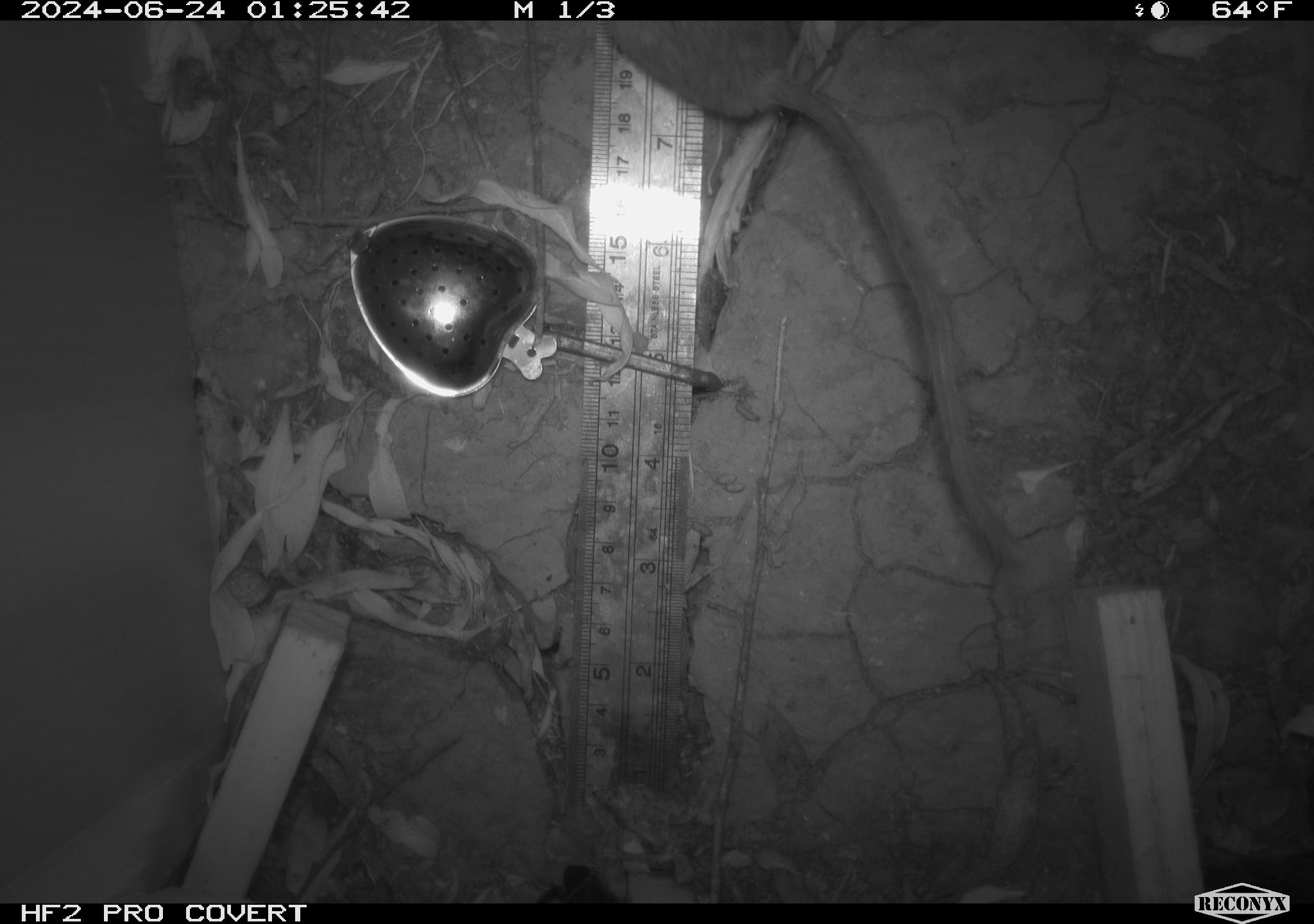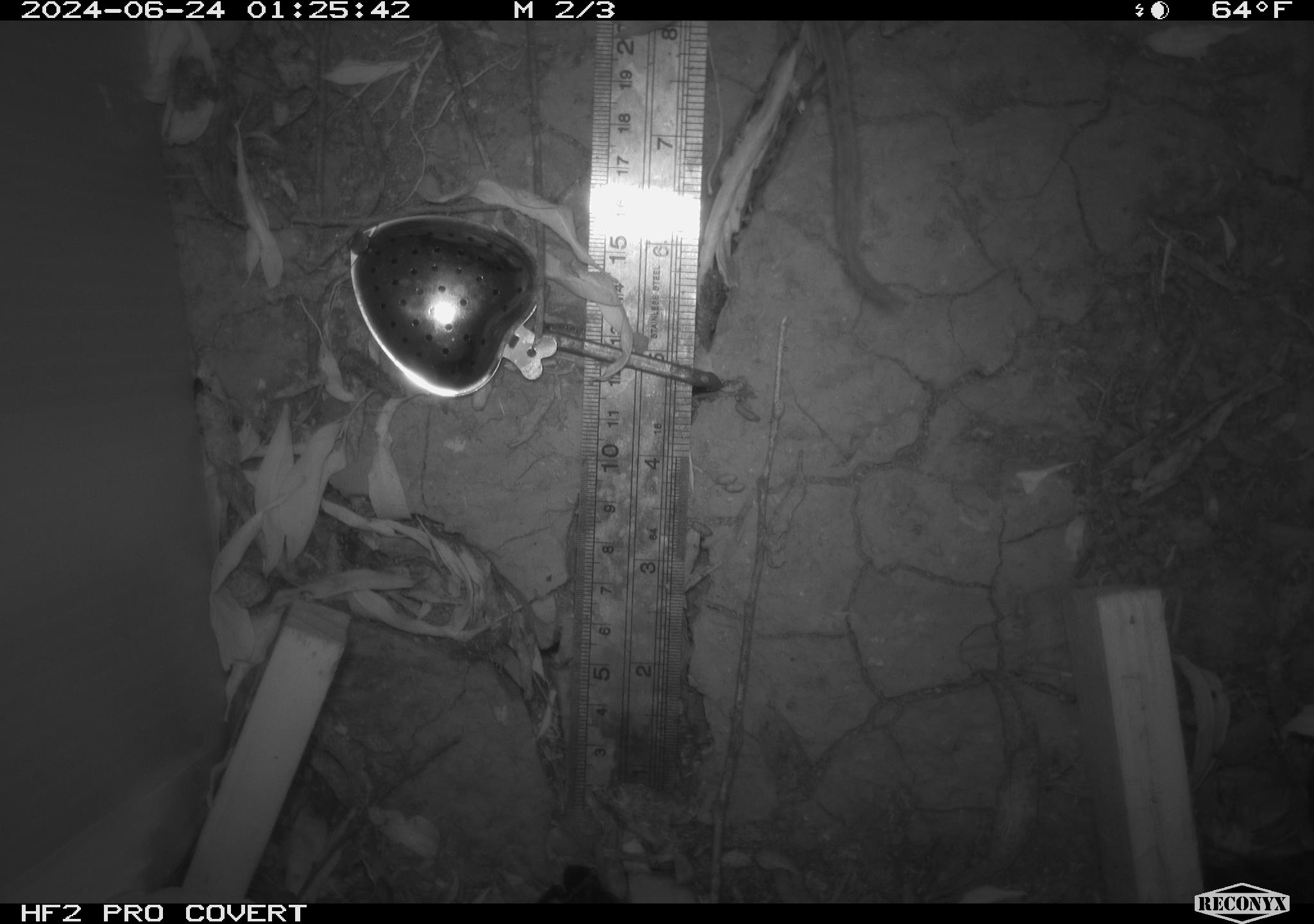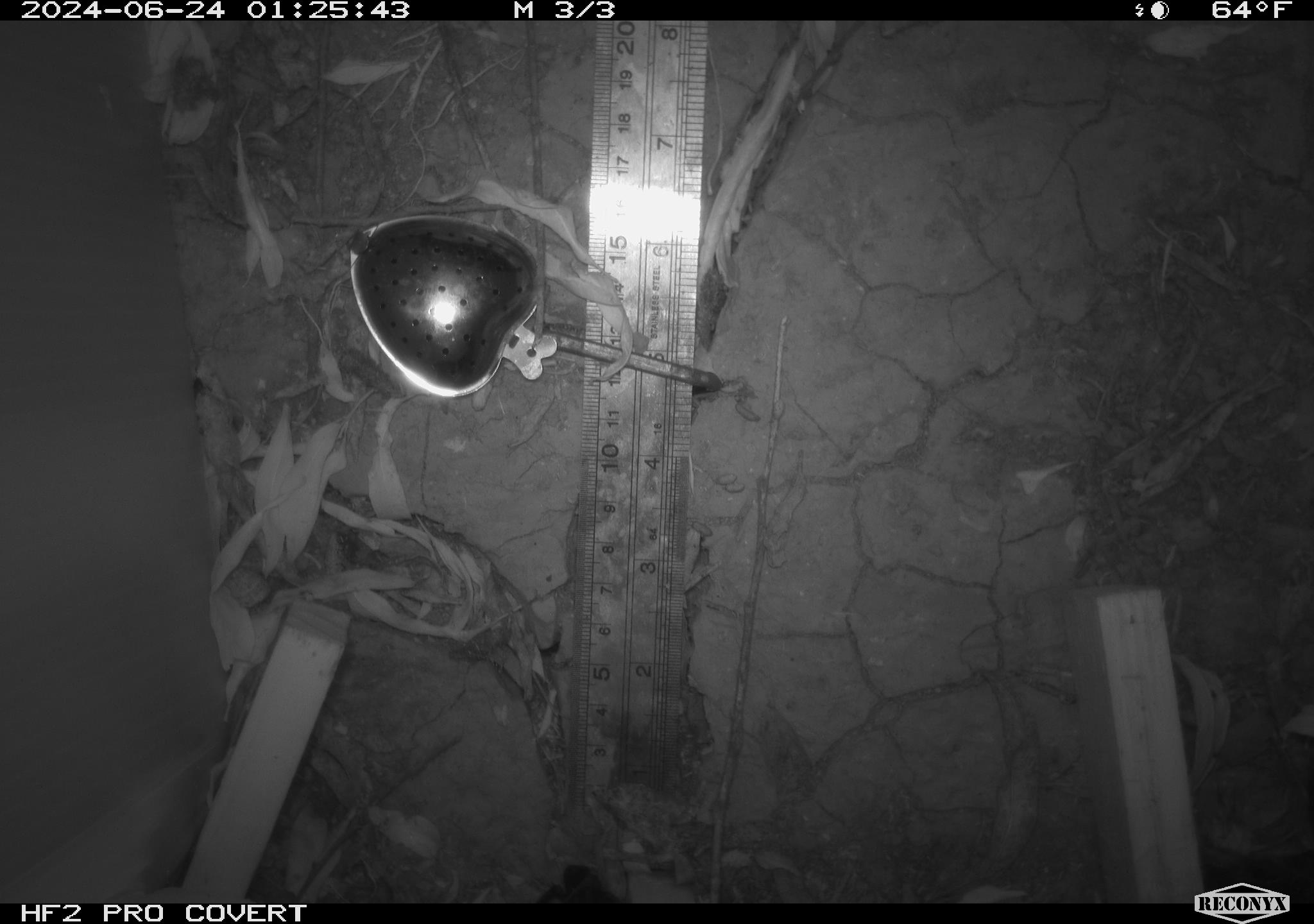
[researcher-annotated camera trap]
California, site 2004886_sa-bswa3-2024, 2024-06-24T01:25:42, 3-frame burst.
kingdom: Animalia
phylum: Chordata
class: Mammalia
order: Rodentia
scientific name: Rodentia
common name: mouse species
Mouse species (Rodentia).